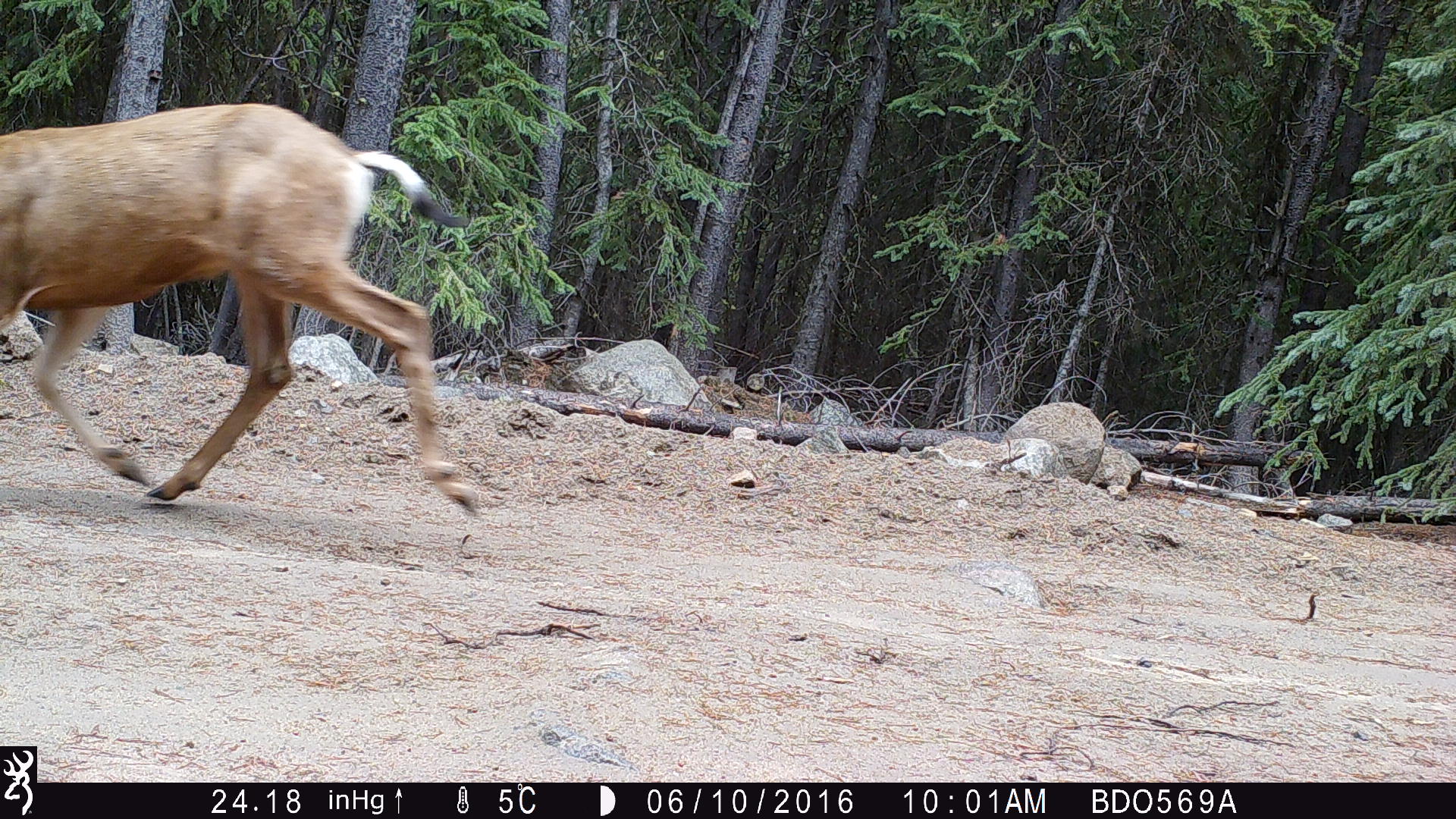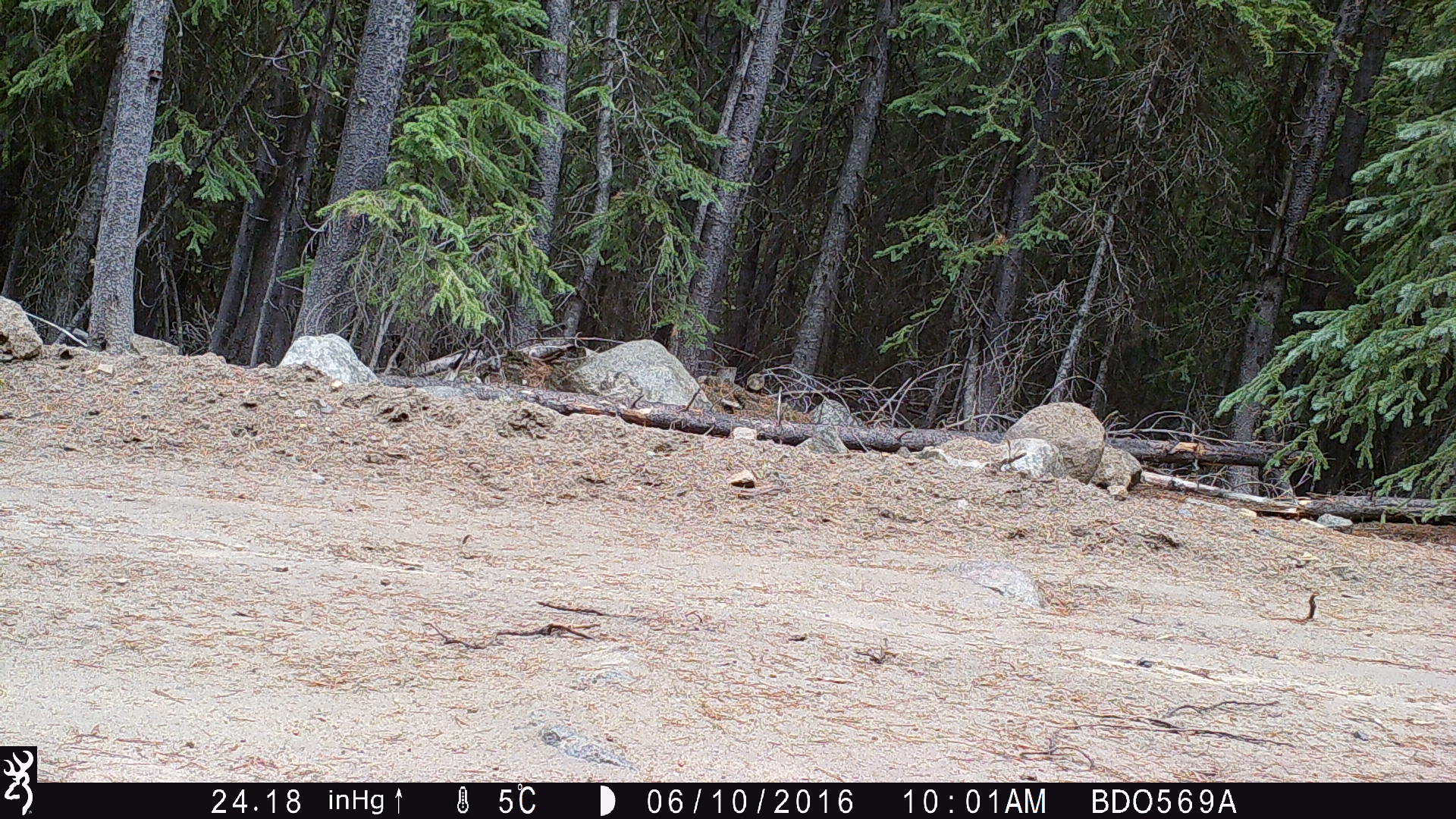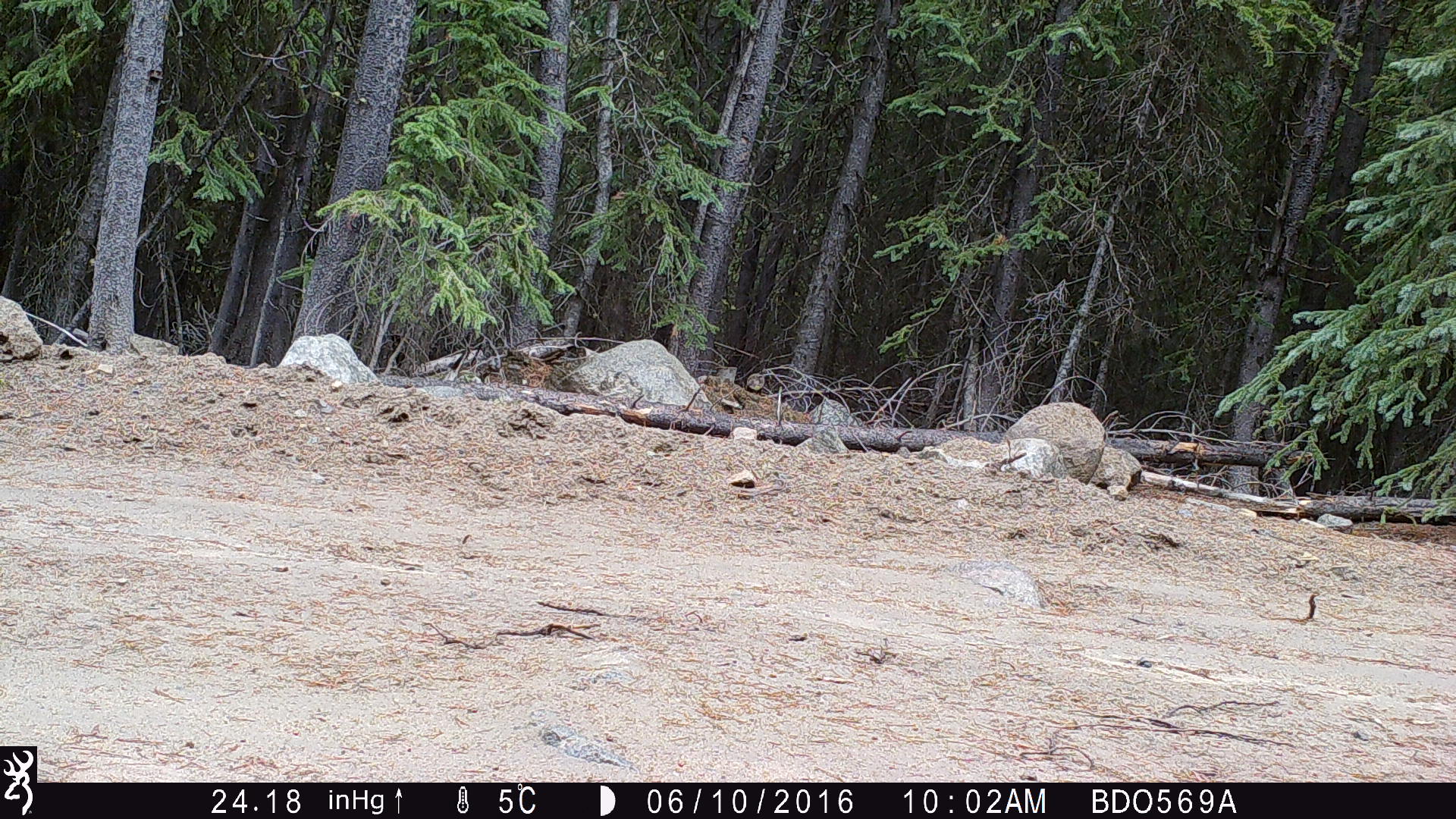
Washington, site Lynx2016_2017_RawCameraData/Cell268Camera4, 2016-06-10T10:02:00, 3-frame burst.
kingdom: Animalia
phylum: Chordata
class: Mammalia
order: Artiodactyla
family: Cervidae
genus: Odocoileus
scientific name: Odocoileus hemionus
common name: mule deer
Odocoileus hemionus (mule deer). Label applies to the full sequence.